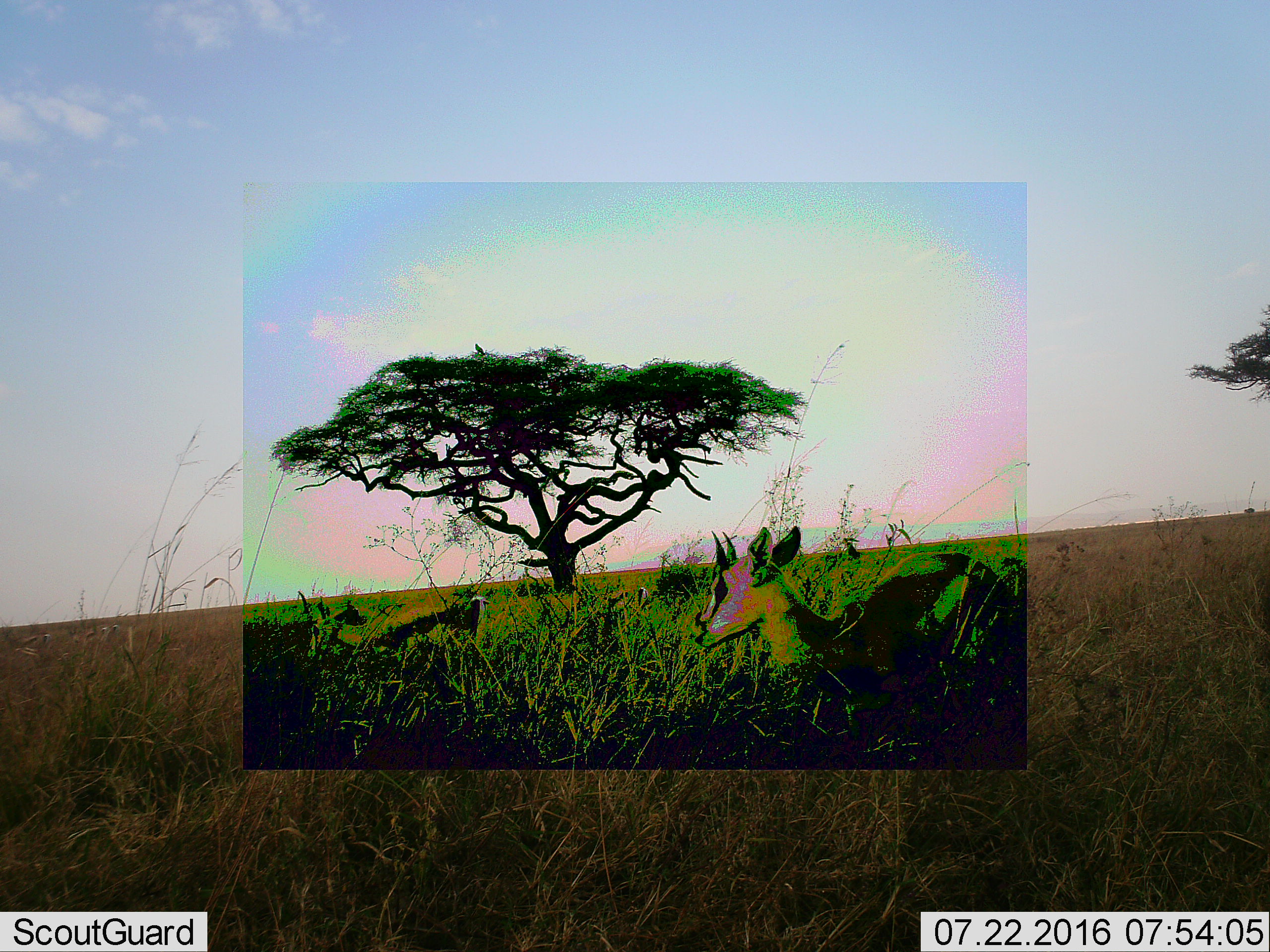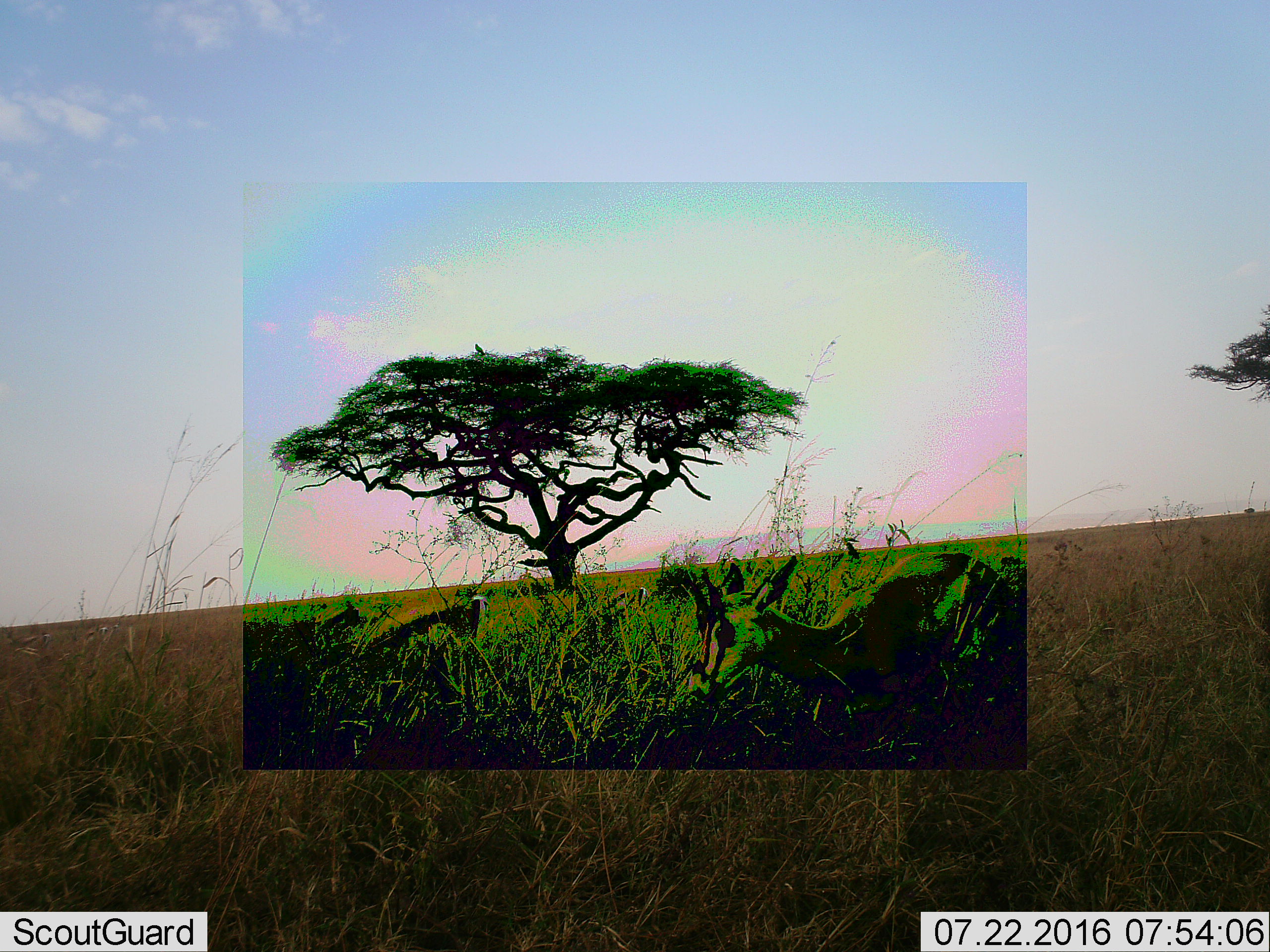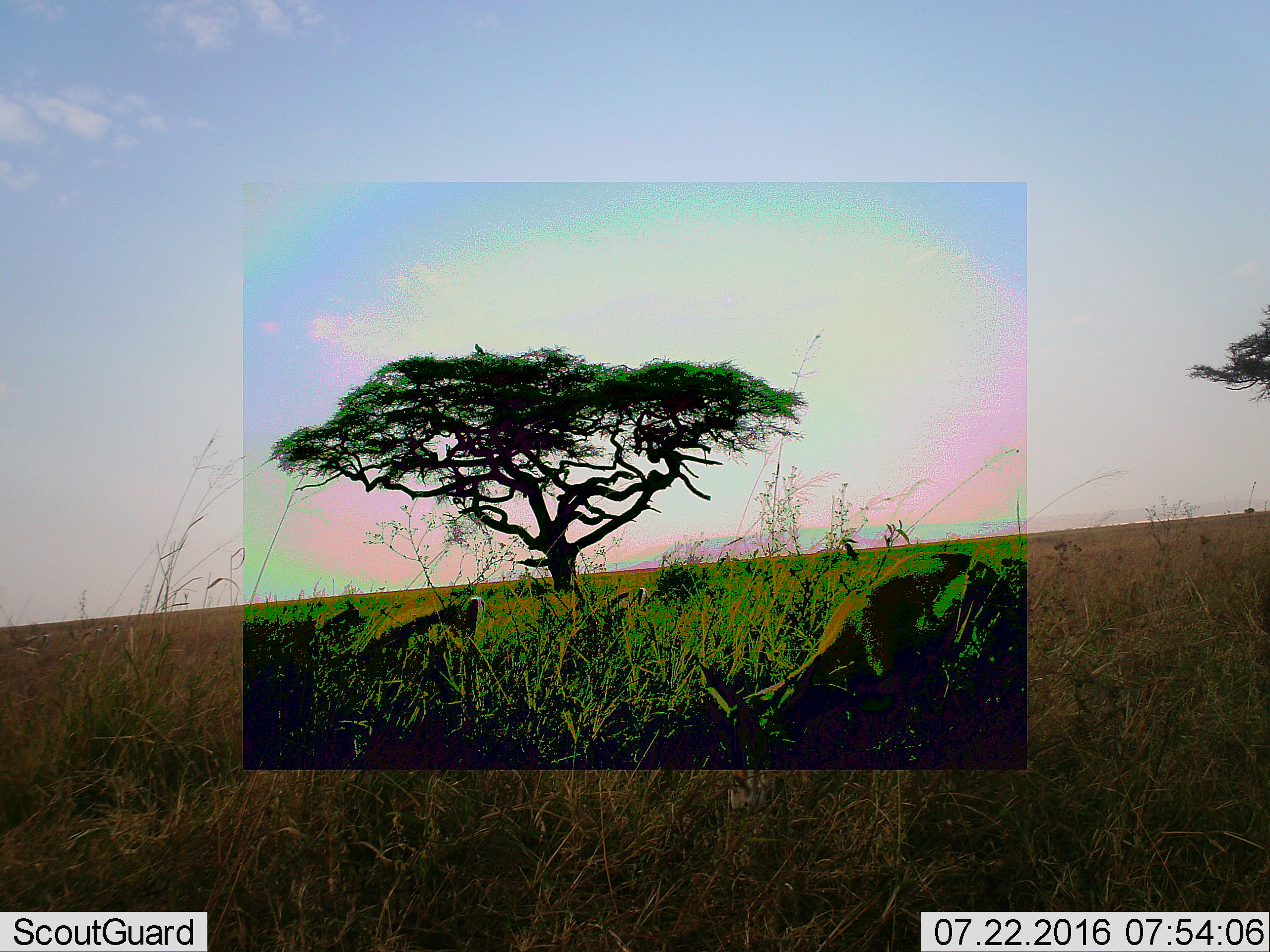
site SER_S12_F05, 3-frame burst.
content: unidentified animal